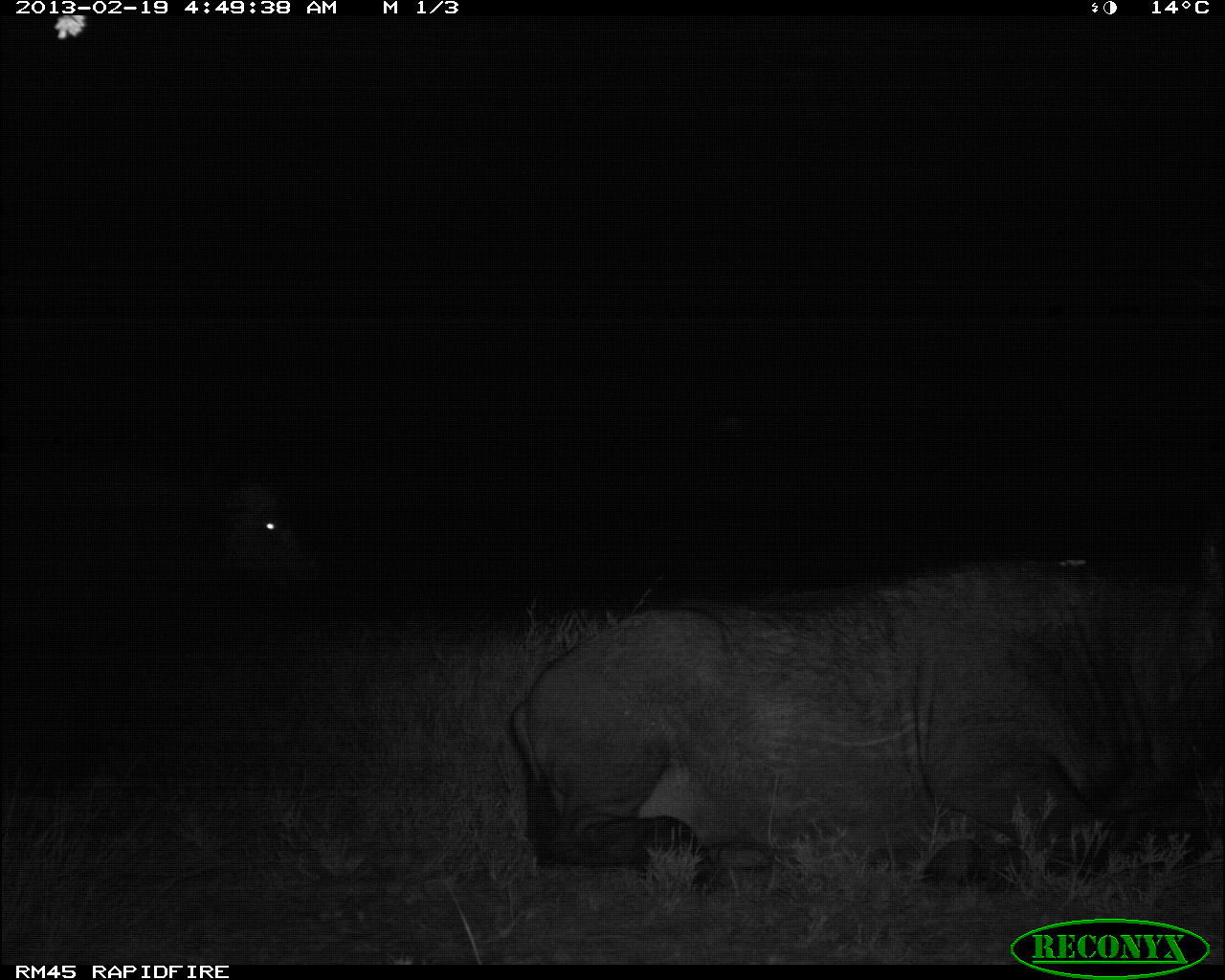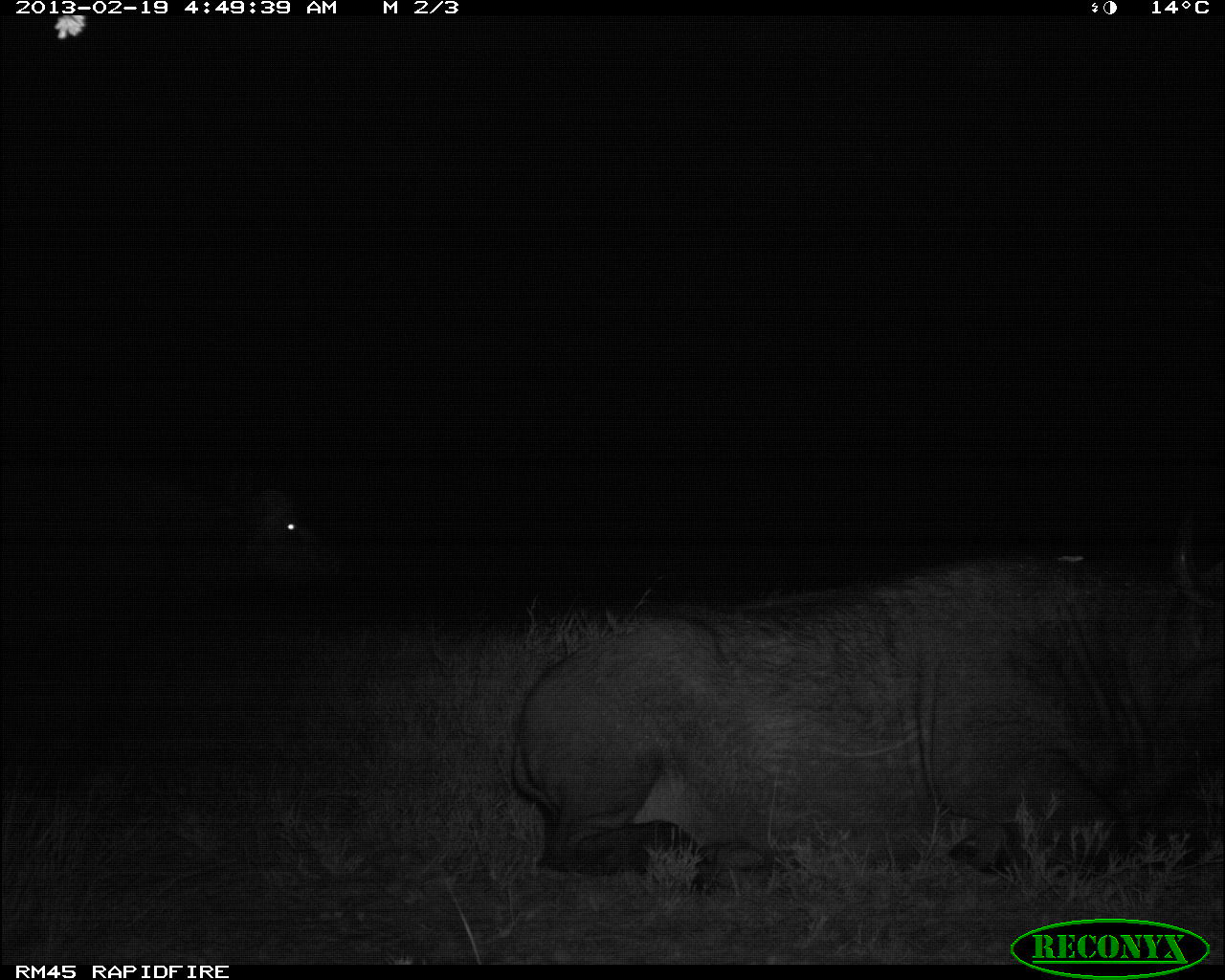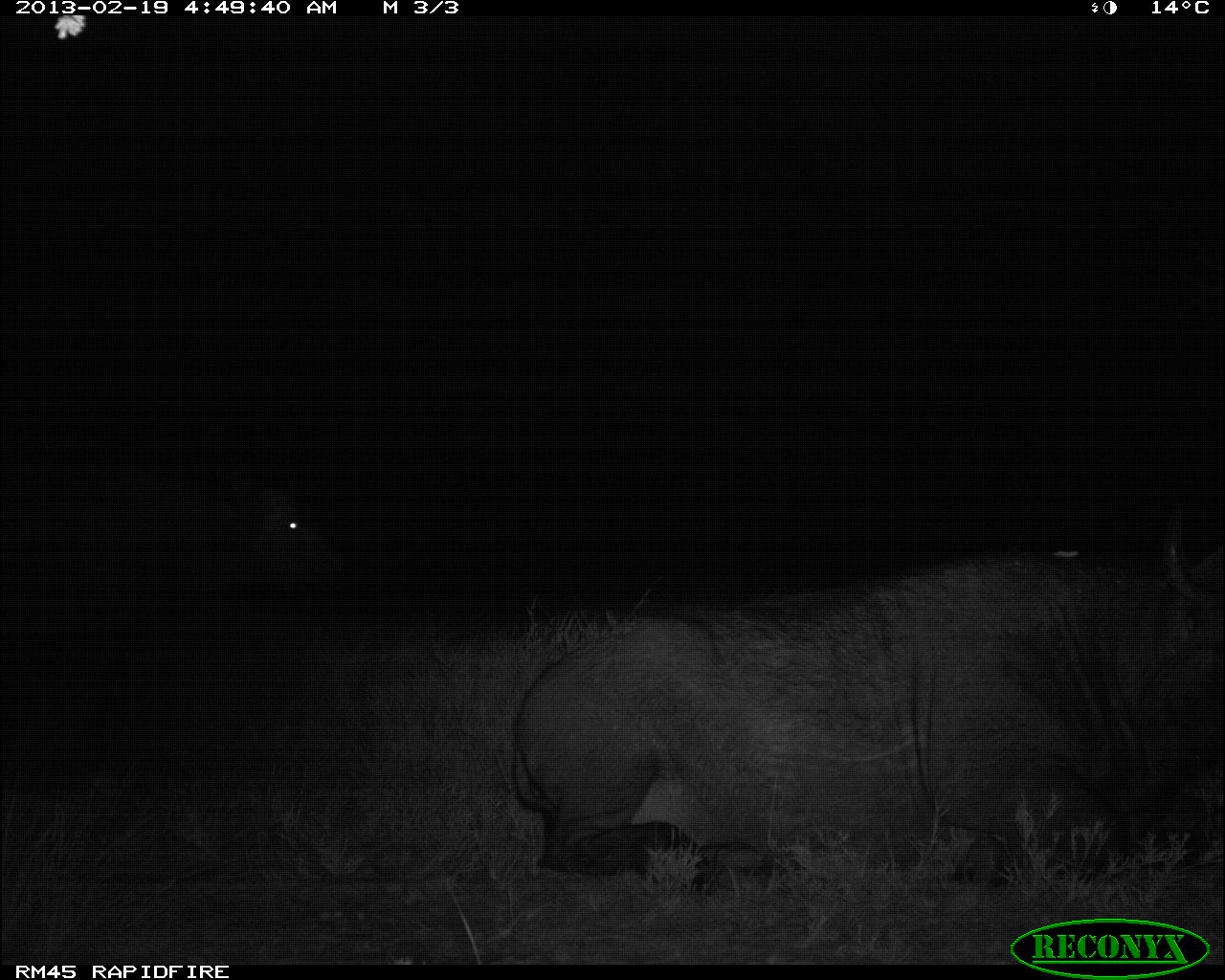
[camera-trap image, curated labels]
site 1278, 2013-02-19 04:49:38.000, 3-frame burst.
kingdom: Animalia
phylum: Chordata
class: Mammalia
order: Artiodactyla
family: Bovidae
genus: Syncerus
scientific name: Syncerus caffer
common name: african buffalo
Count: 1.